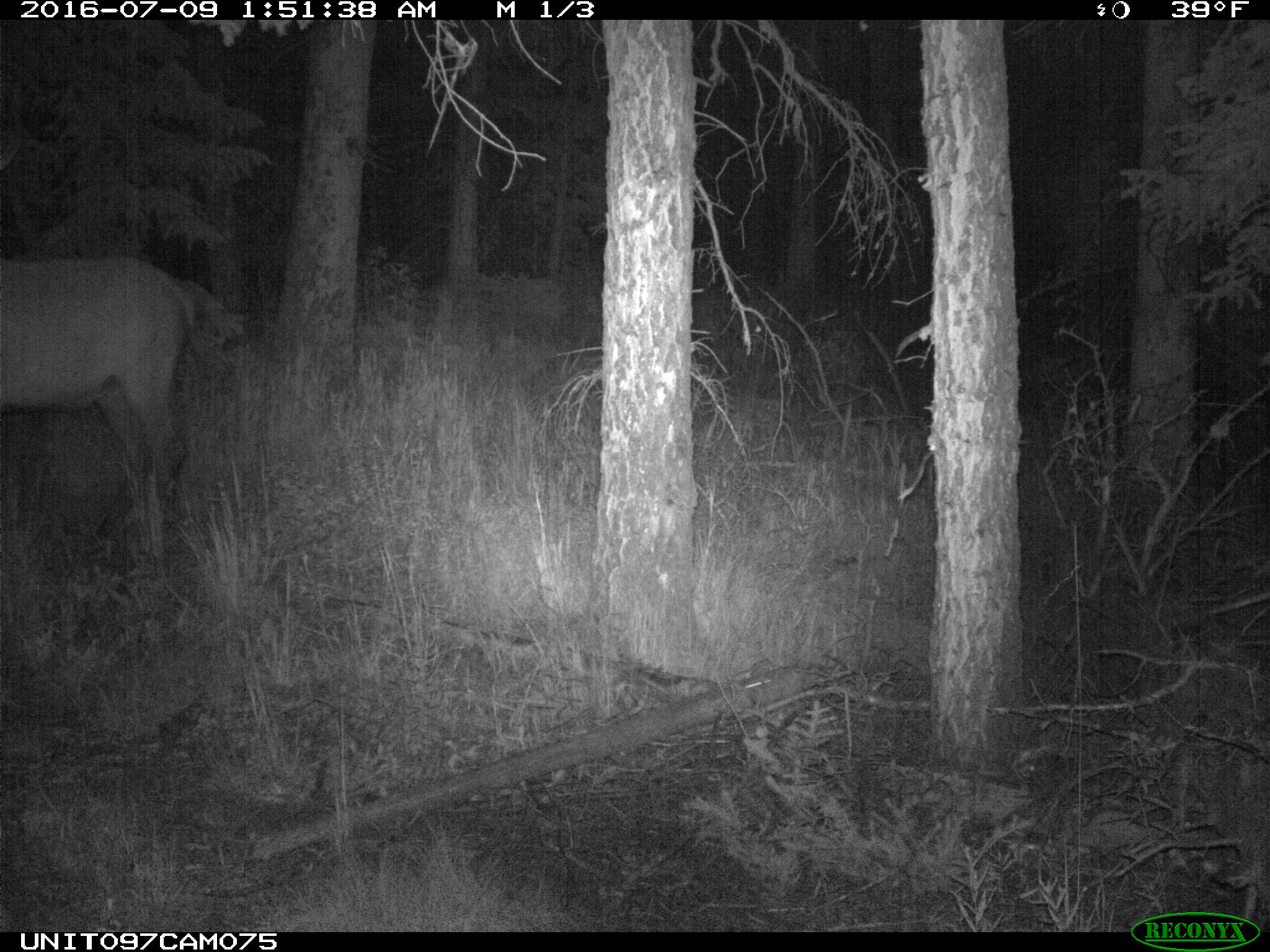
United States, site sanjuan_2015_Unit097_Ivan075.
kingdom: Animalia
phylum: Chordata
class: Mammalia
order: Artiodactyla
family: Cervidae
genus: Cervus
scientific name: Cervus elaphus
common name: red deer